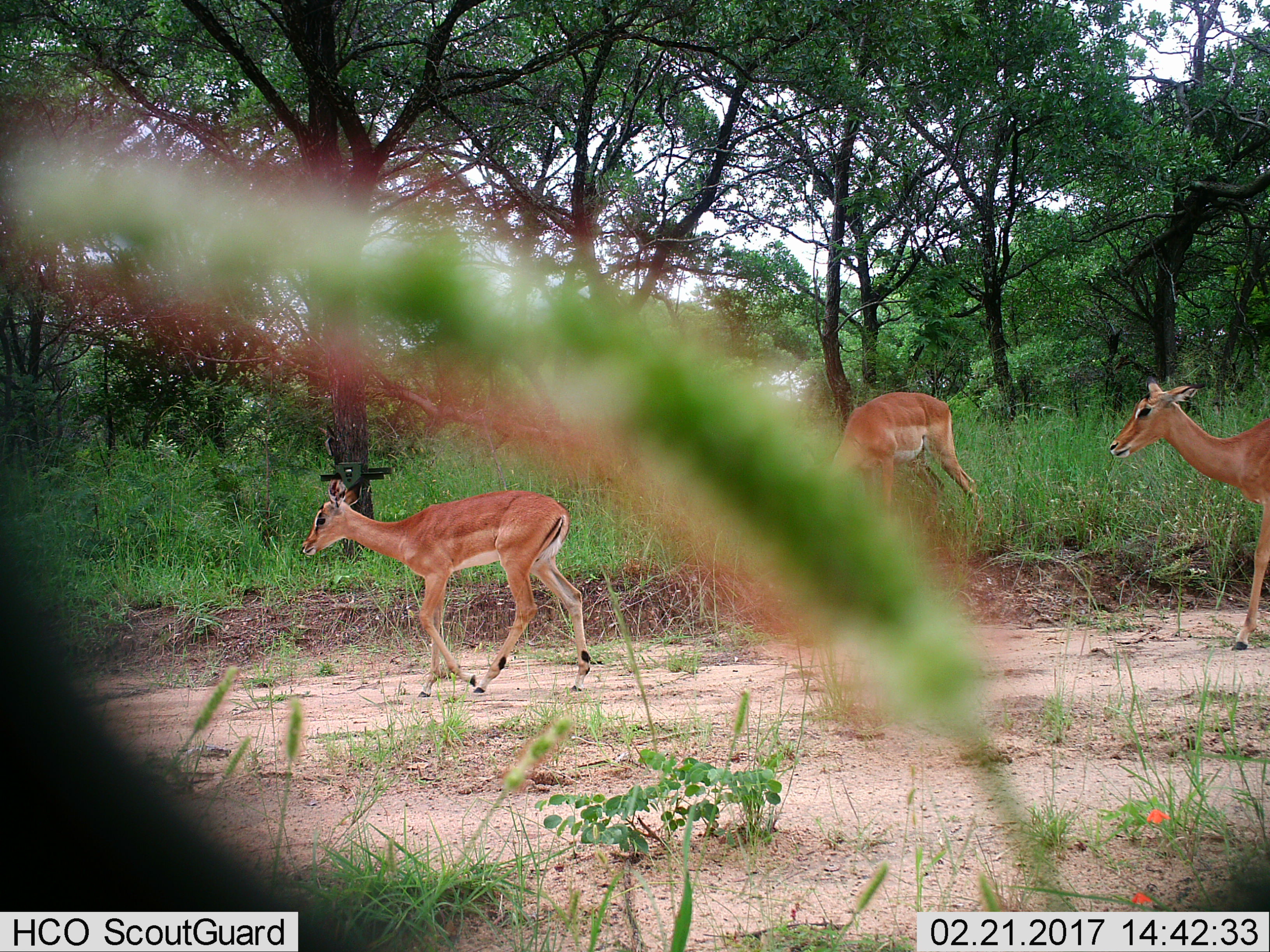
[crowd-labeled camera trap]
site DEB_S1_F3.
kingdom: Animalia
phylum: Chordata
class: Mammalia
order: Artiodactyla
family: Bovidae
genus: Aepyceros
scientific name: Aepyceros melampus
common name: impala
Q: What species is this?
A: Impala (Aepyceros melampus).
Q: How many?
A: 3.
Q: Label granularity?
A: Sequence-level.